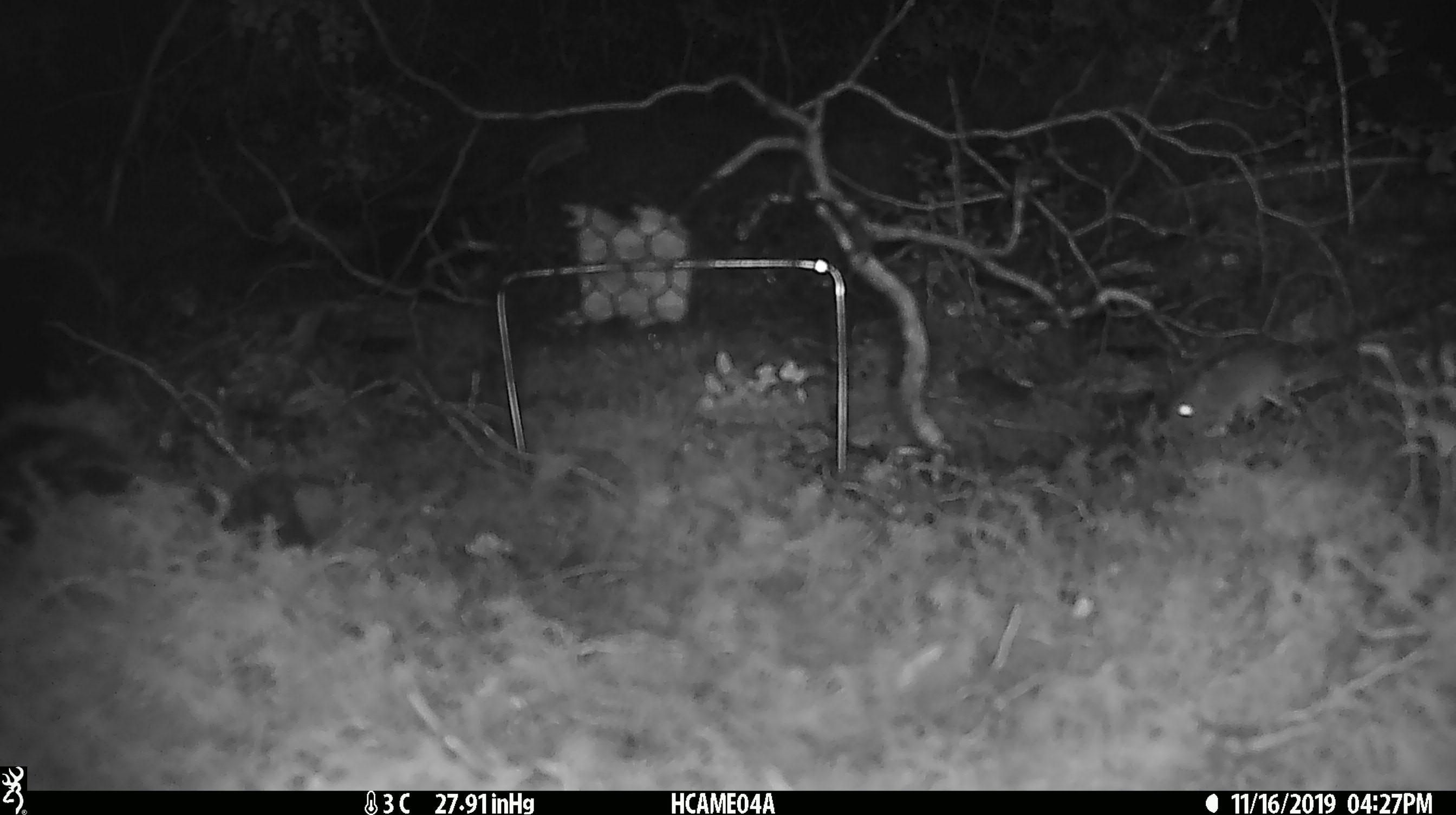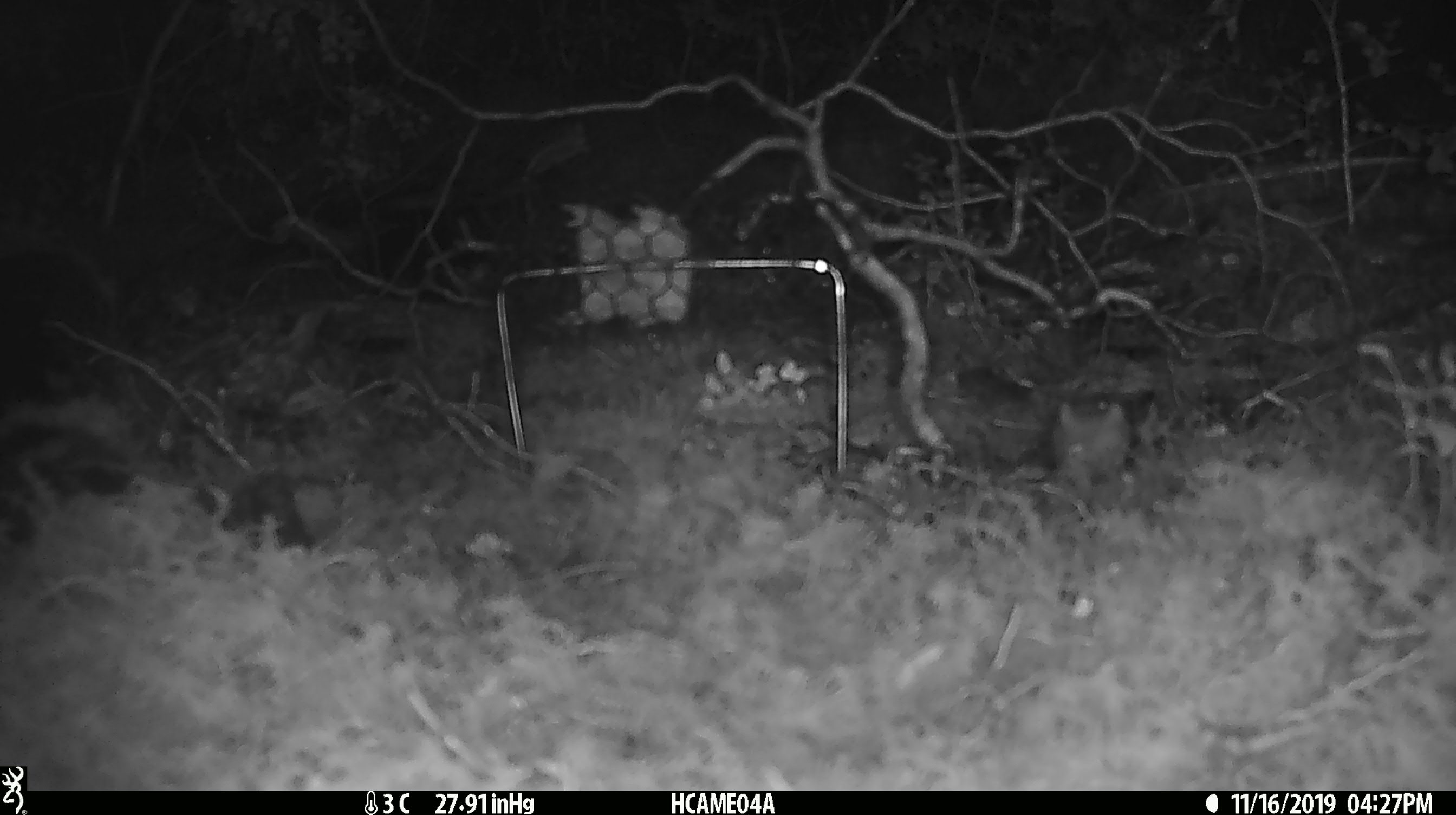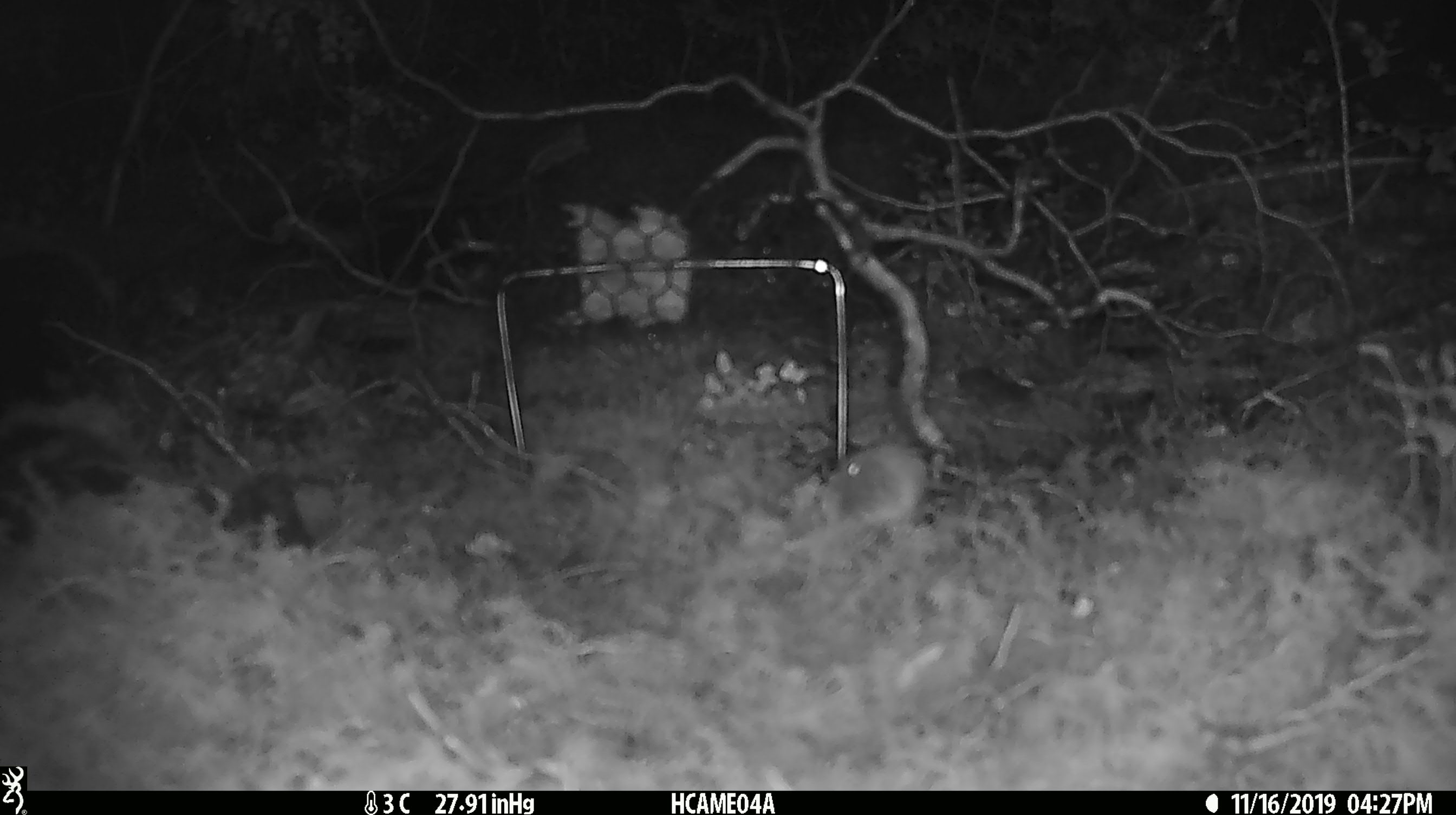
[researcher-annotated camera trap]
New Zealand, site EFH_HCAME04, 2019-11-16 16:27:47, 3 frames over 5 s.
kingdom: Animalia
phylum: Chordata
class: Mammalia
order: Rodentia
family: Muridae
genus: Mus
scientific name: Mus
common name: mouse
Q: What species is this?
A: Mouse (Mus).